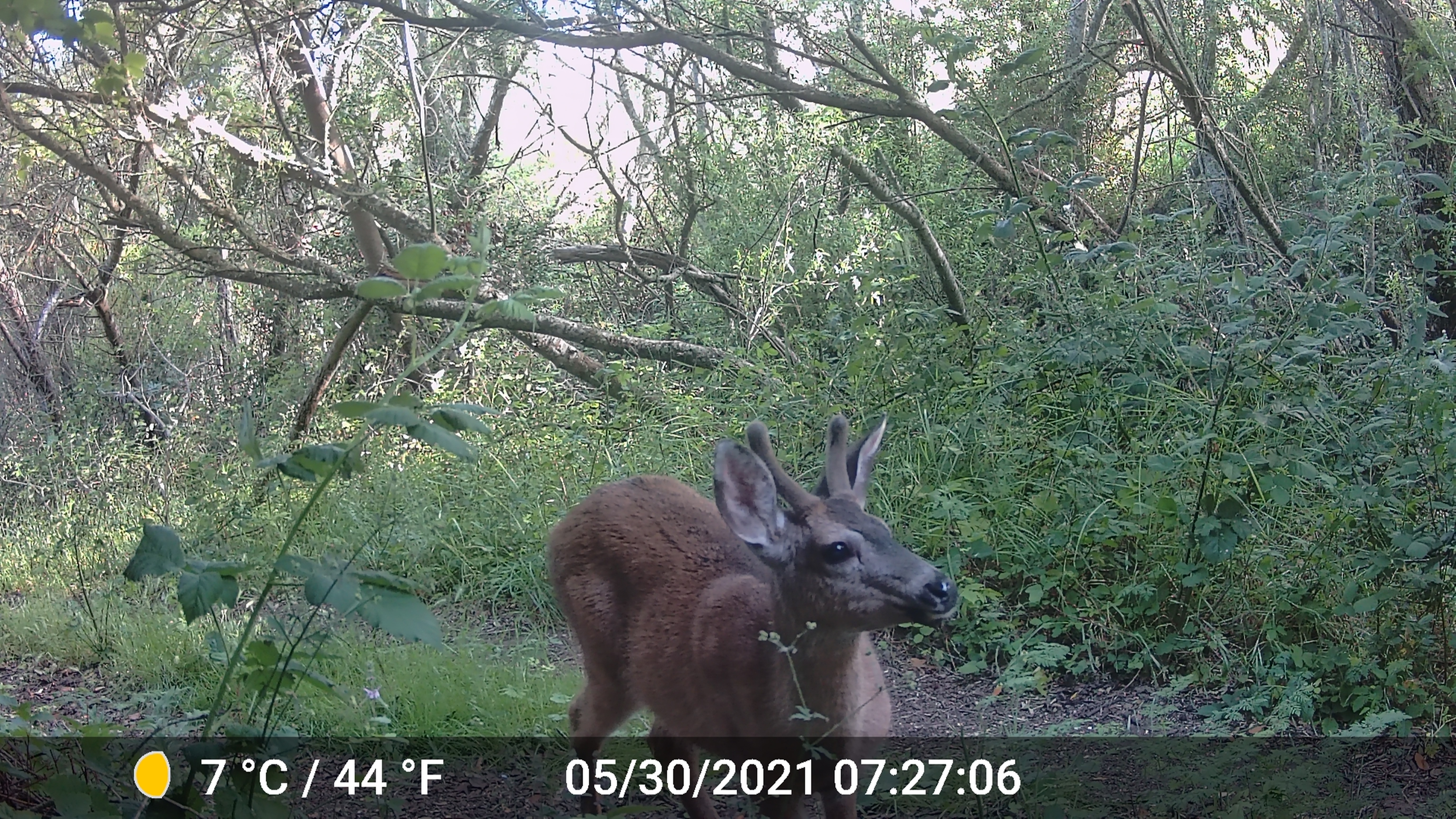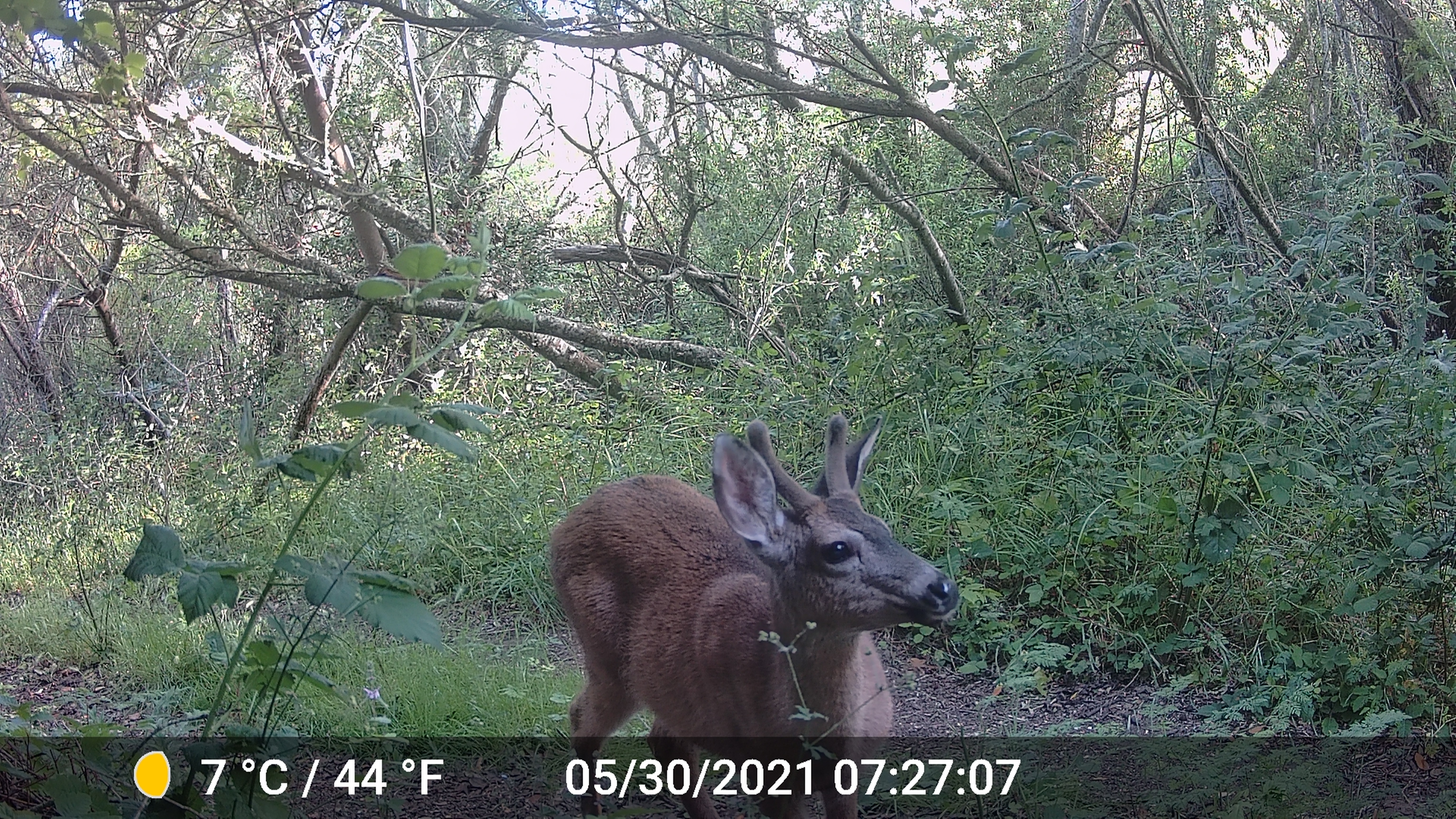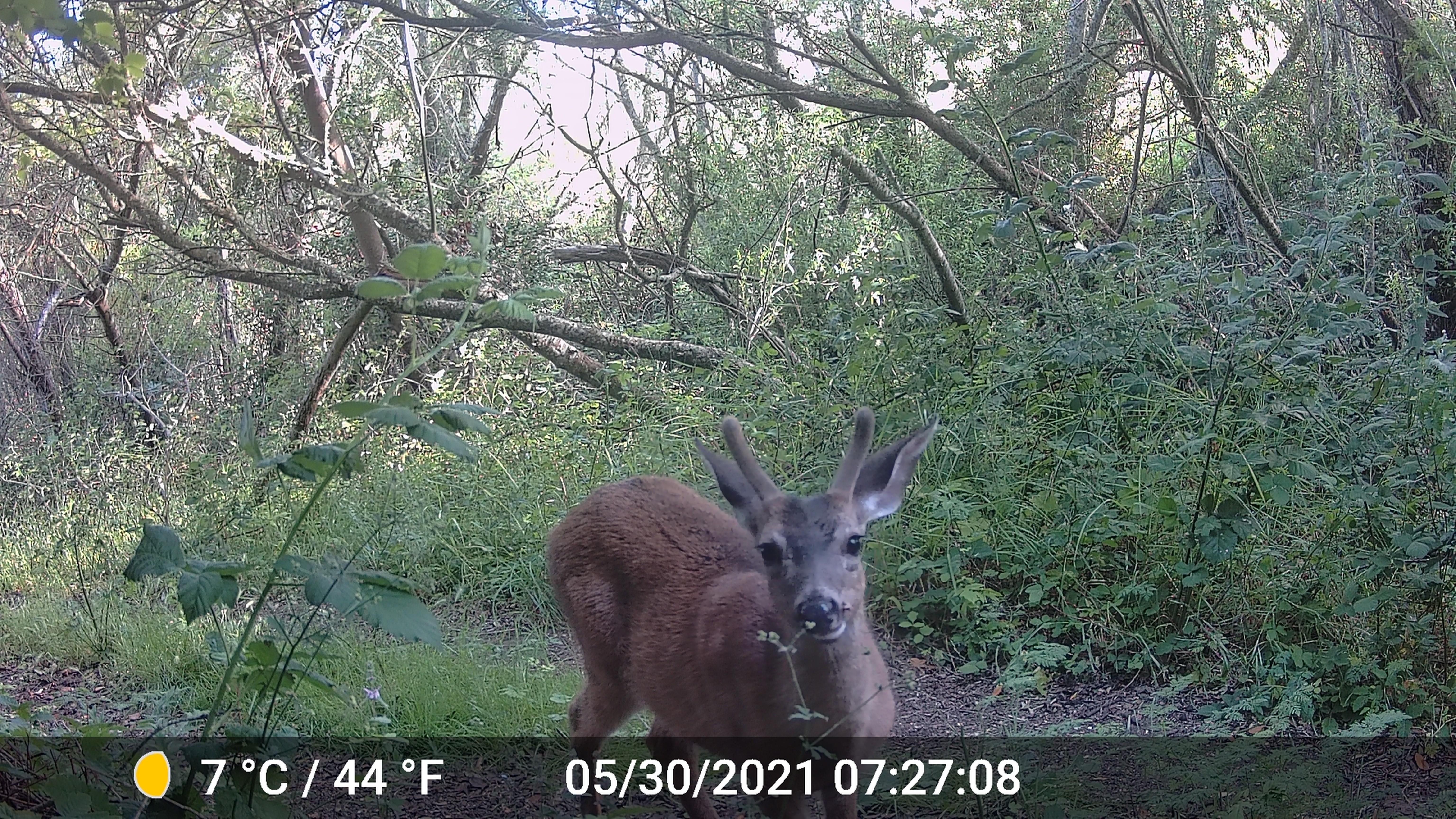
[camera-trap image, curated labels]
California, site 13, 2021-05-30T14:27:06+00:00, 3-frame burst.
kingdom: Animalia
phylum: Chordata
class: Mammalia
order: Artiodactyla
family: Cervidae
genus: Odocoileus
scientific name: Odocoileus hemionus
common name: mule deer